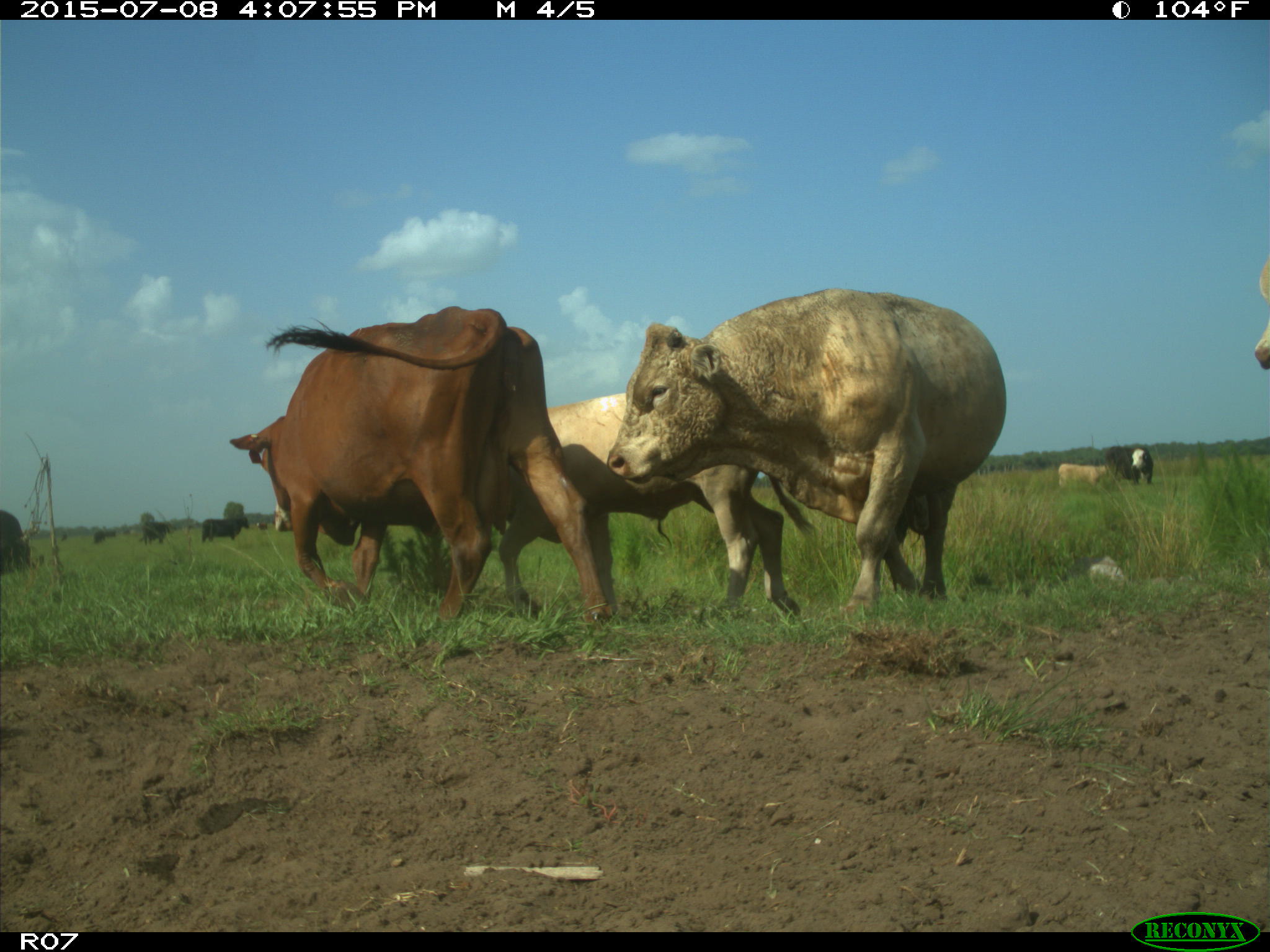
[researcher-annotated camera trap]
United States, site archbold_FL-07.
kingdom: Animalia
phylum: Chordata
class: Mammalia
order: Artiodactyla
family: Bovidae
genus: Bos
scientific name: Bos taurus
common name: domestic cow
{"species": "Bos taurus (domestic cow)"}